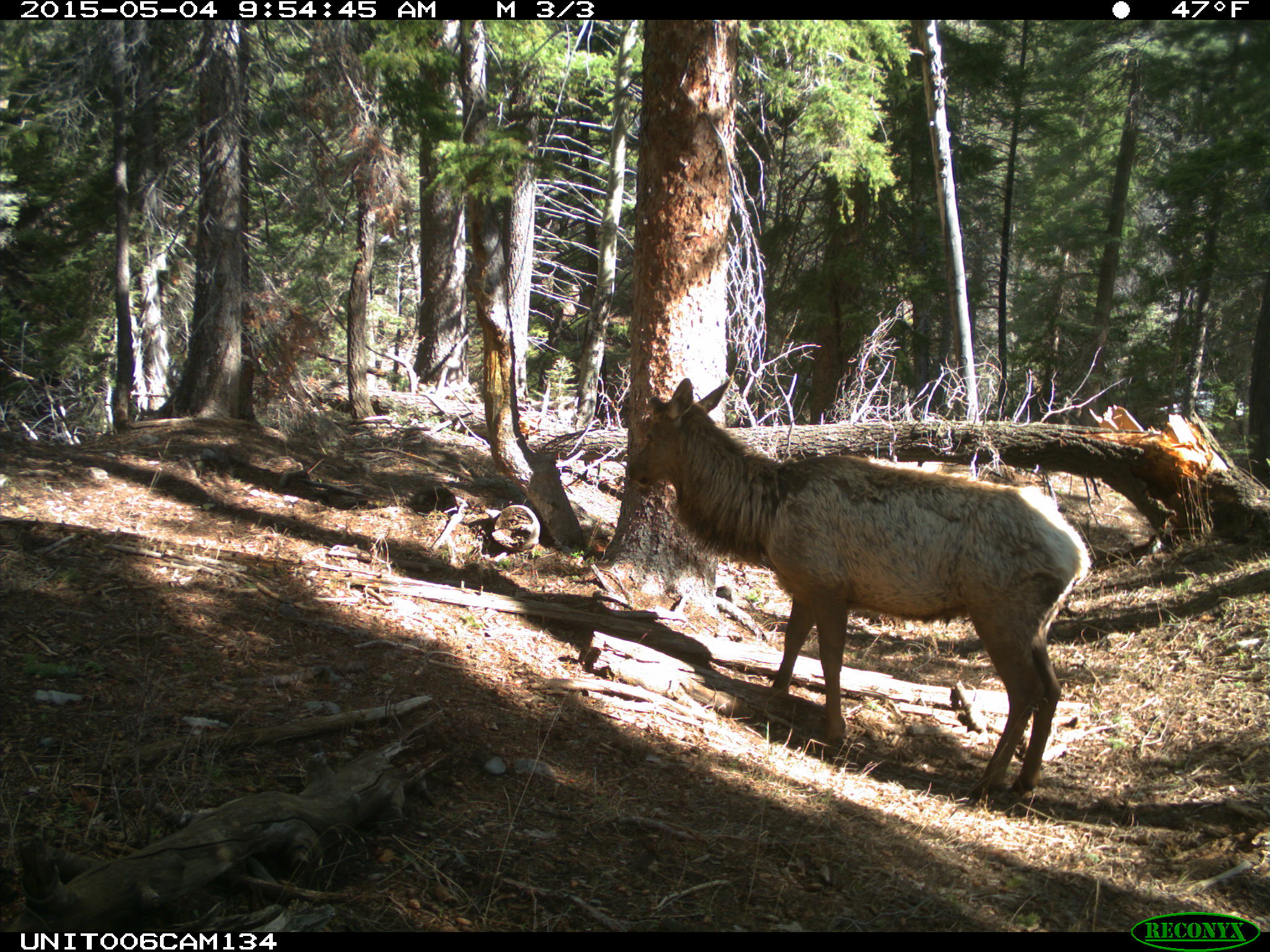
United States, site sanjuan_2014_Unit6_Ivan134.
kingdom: Animalia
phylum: Chordata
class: Mammalia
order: Artiodactyla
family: Cervidae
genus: Cervus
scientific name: Cervus elaphus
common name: red deer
Cervus elaphus (red deer).